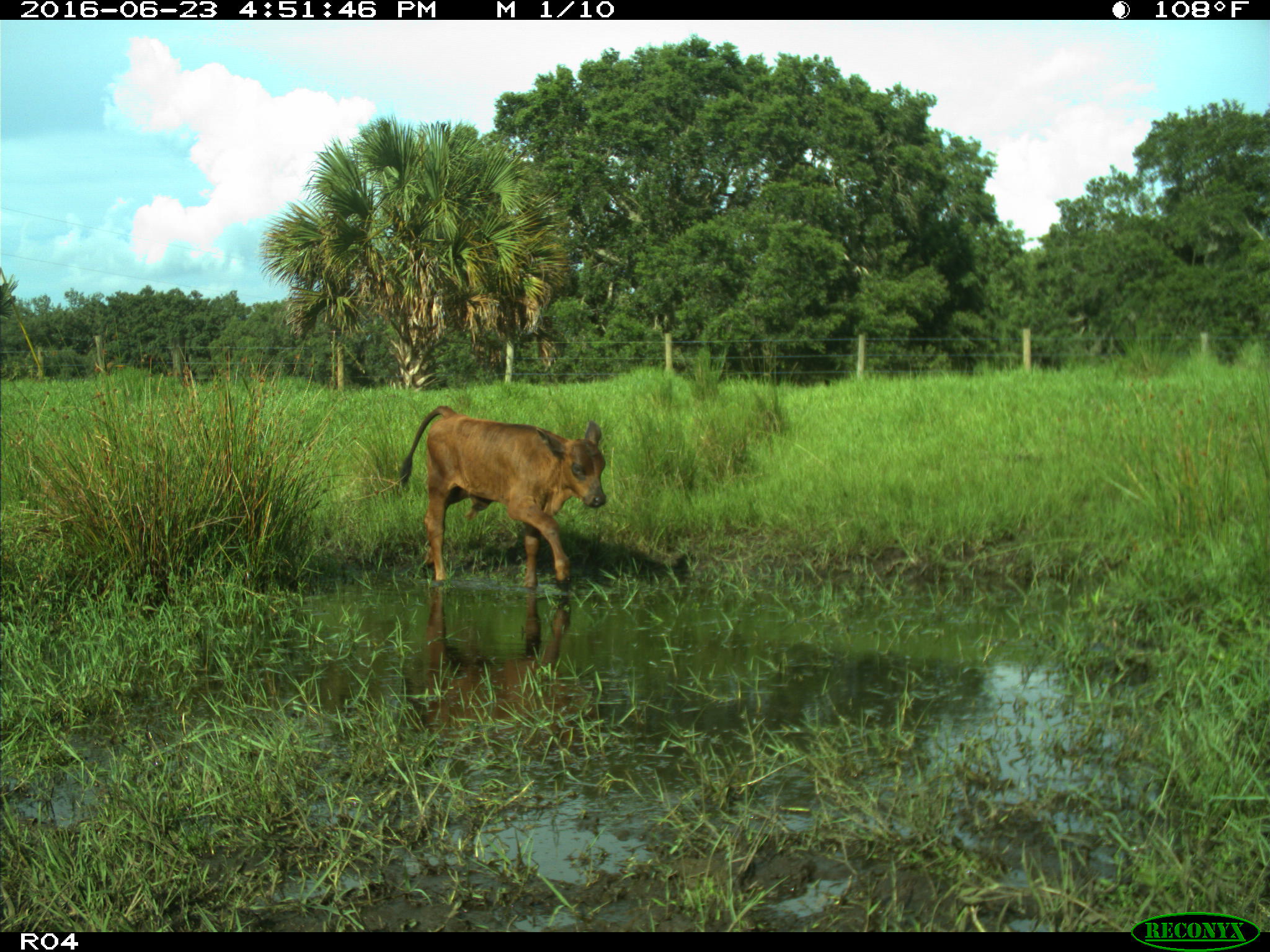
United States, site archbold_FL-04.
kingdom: Animalia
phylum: Chordata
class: Mammalia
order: Artiodactyla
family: Bovidae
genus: Bos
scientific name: Bos taurus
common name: domestic cow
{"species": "Bos taurus (domestic cow)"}